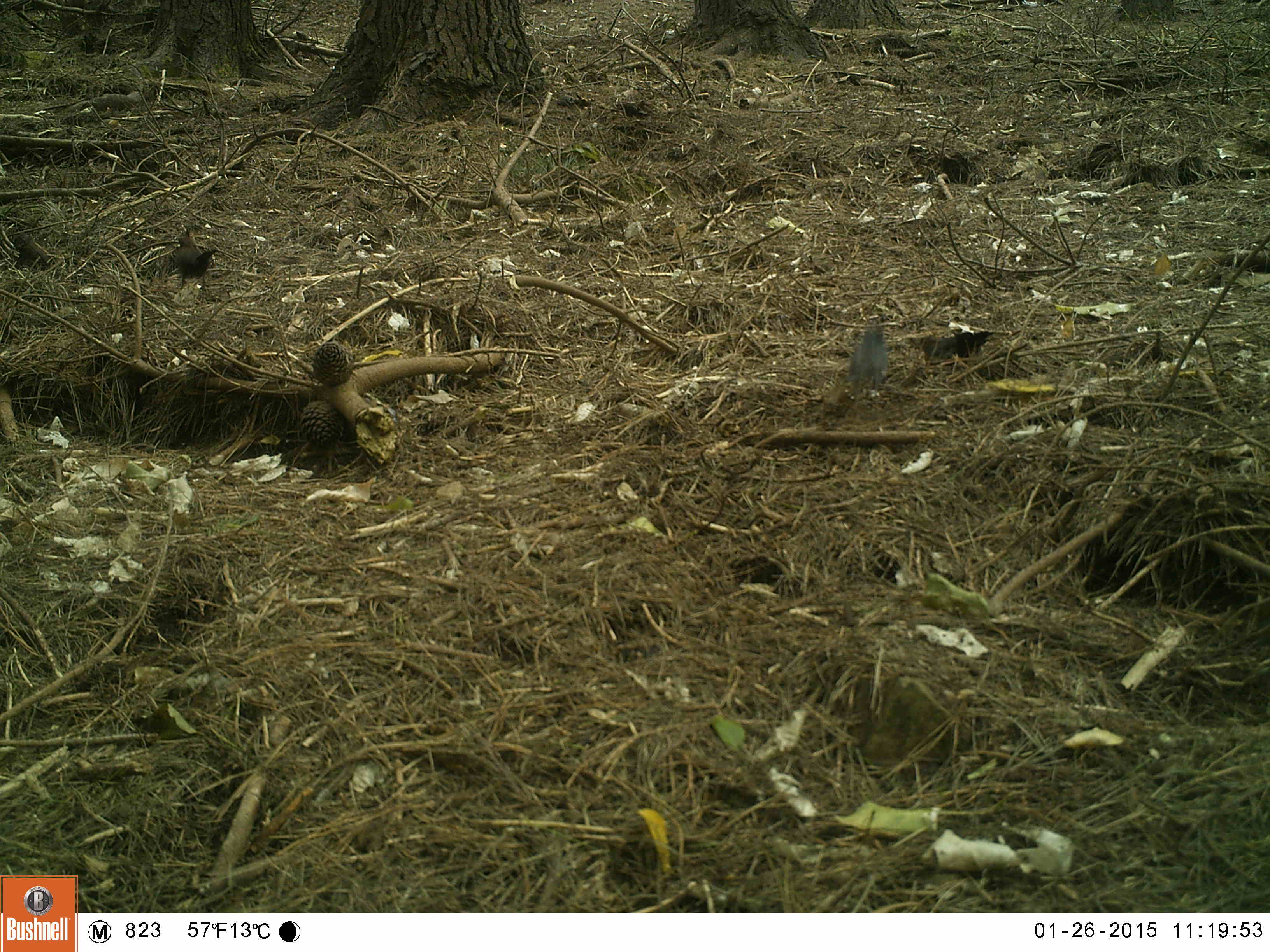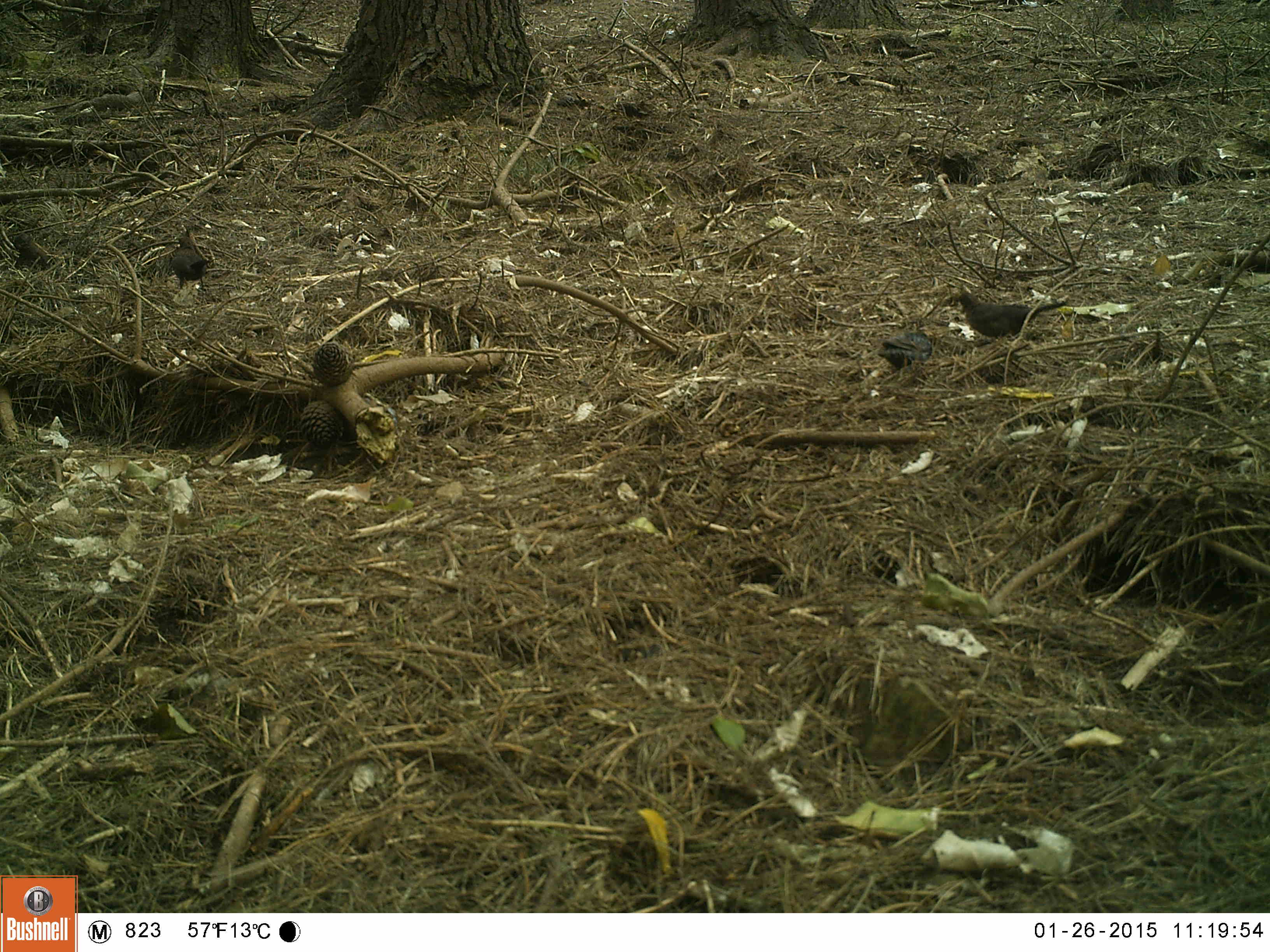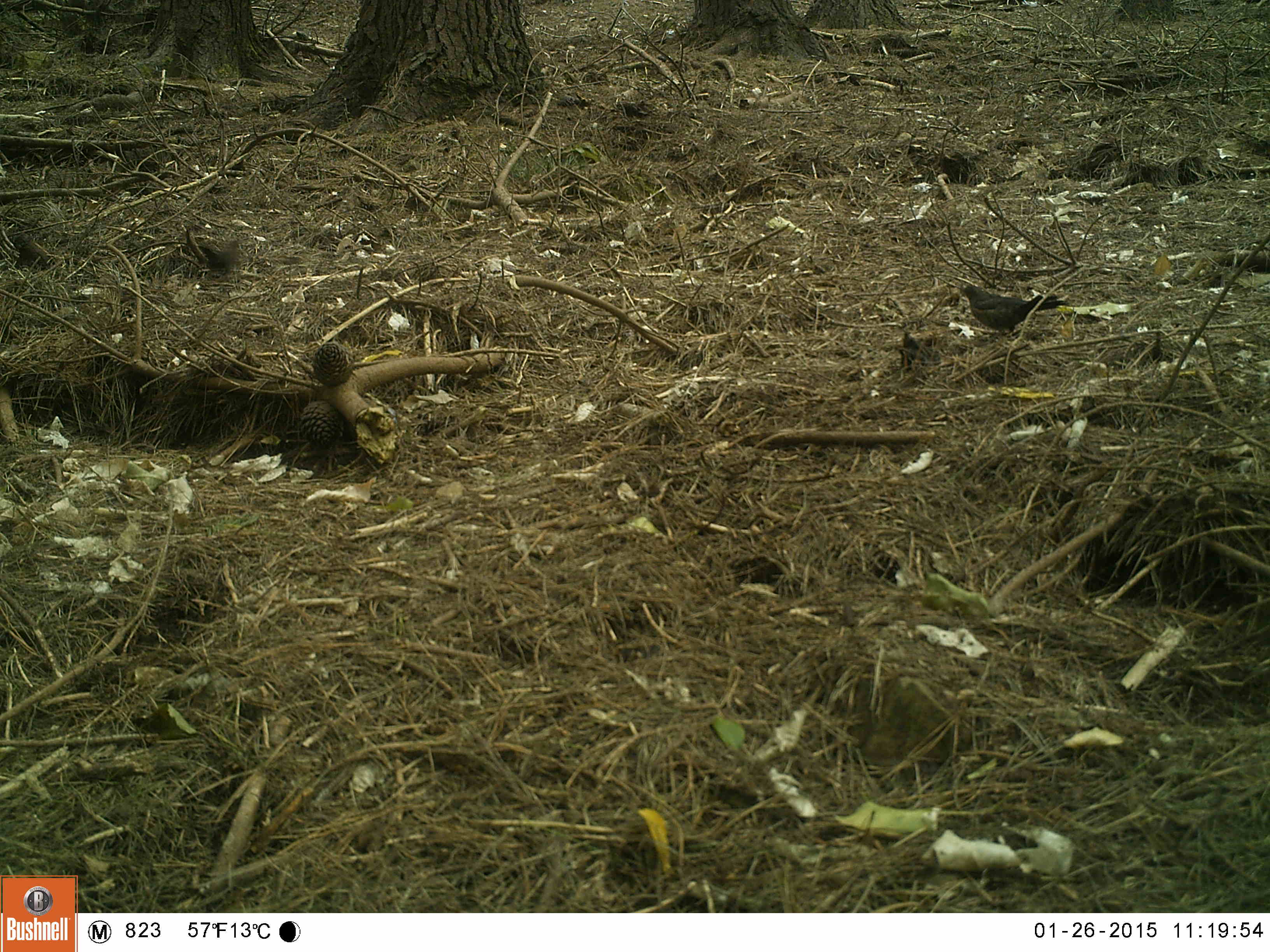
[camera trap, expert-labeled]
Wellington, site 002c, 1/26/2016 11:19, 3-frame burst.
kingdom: Animalia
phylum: Chordata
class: Aves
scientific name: Aves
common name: bird